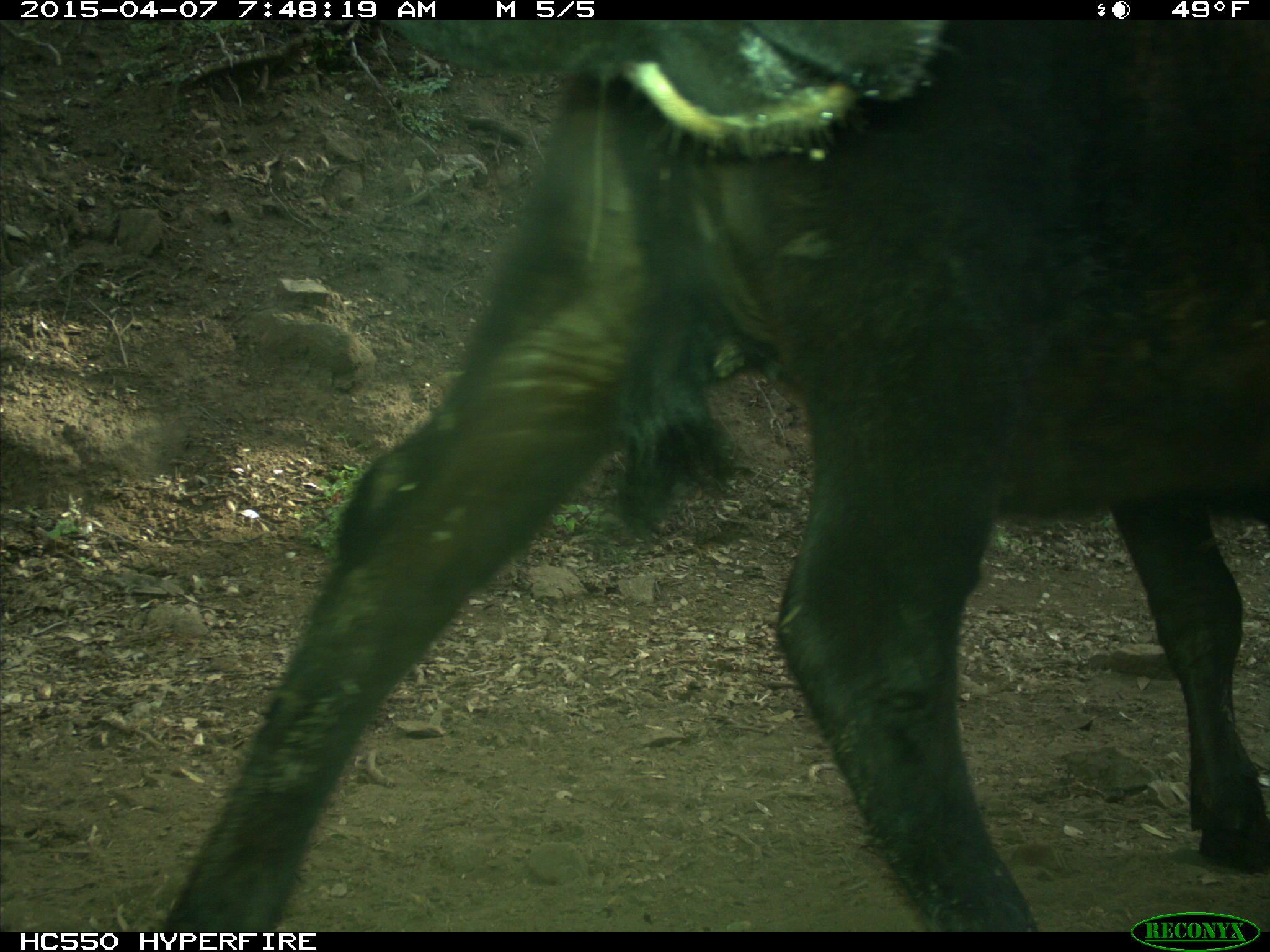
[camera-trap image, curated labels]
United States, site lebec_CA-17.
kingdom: Animalia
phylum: Chordata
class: Mammalia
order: Artiodactyla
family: Bovidae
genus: Bos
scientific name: Bos taurus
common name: domestic cow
Bos taurus (domestic cow).